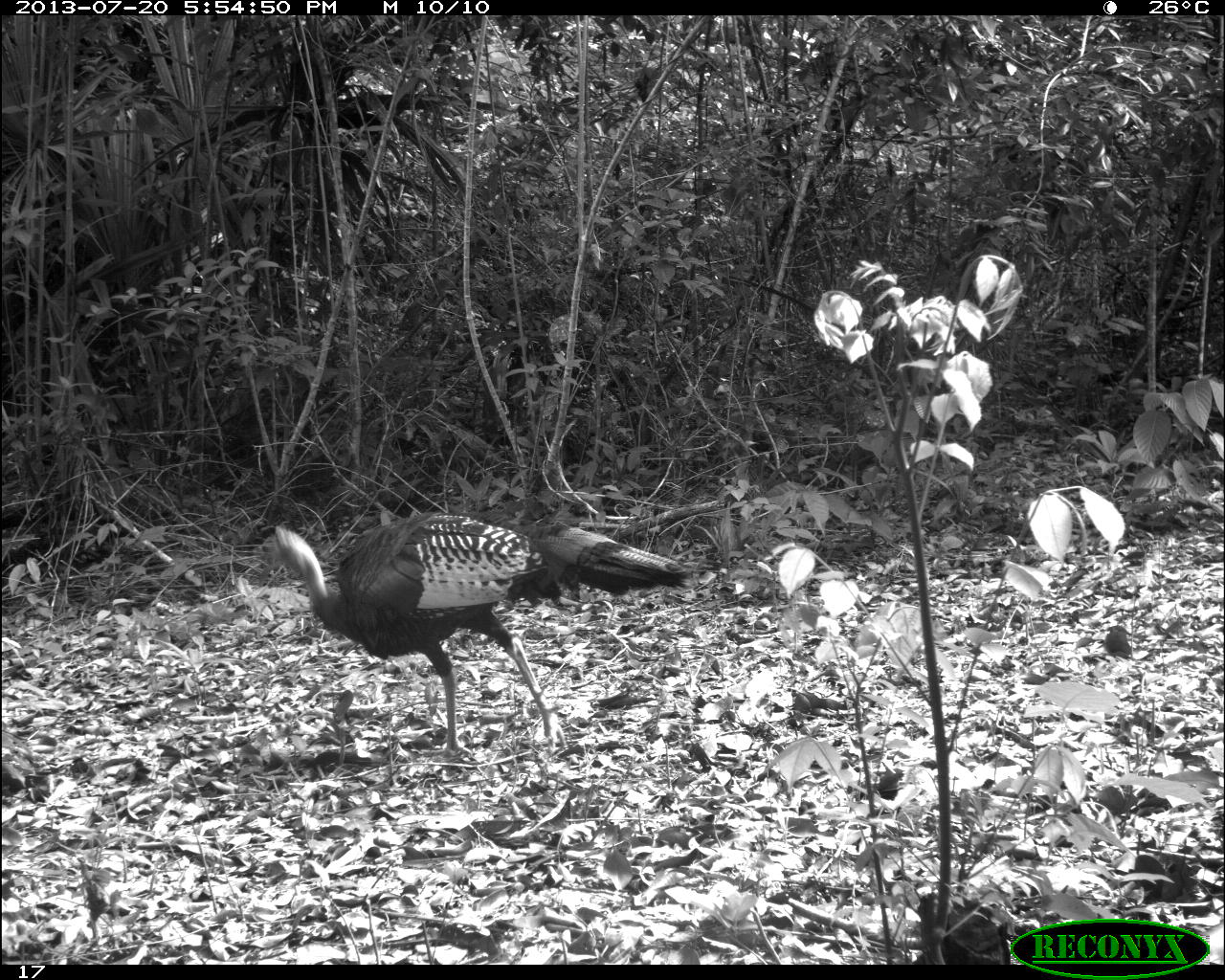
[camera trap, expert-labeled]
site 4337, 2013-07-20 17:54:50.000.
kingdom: Animalia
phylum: Chordata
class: Aves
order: Galliformes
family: Phasianidae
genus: Meleagris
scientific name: Meleagris ocellata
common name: ocellated turkey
Meleagris ocellata (ocellated turkey), count 2.